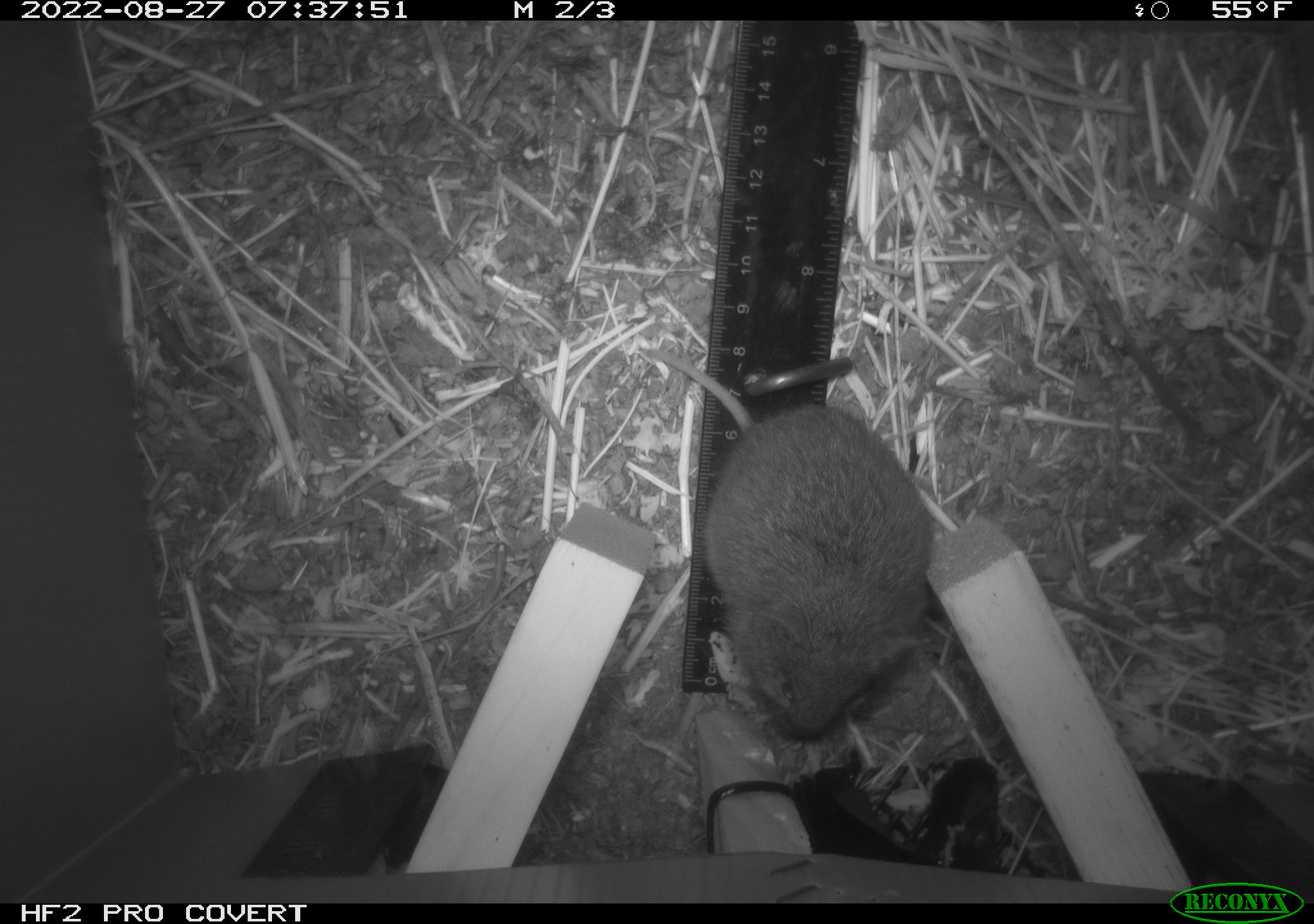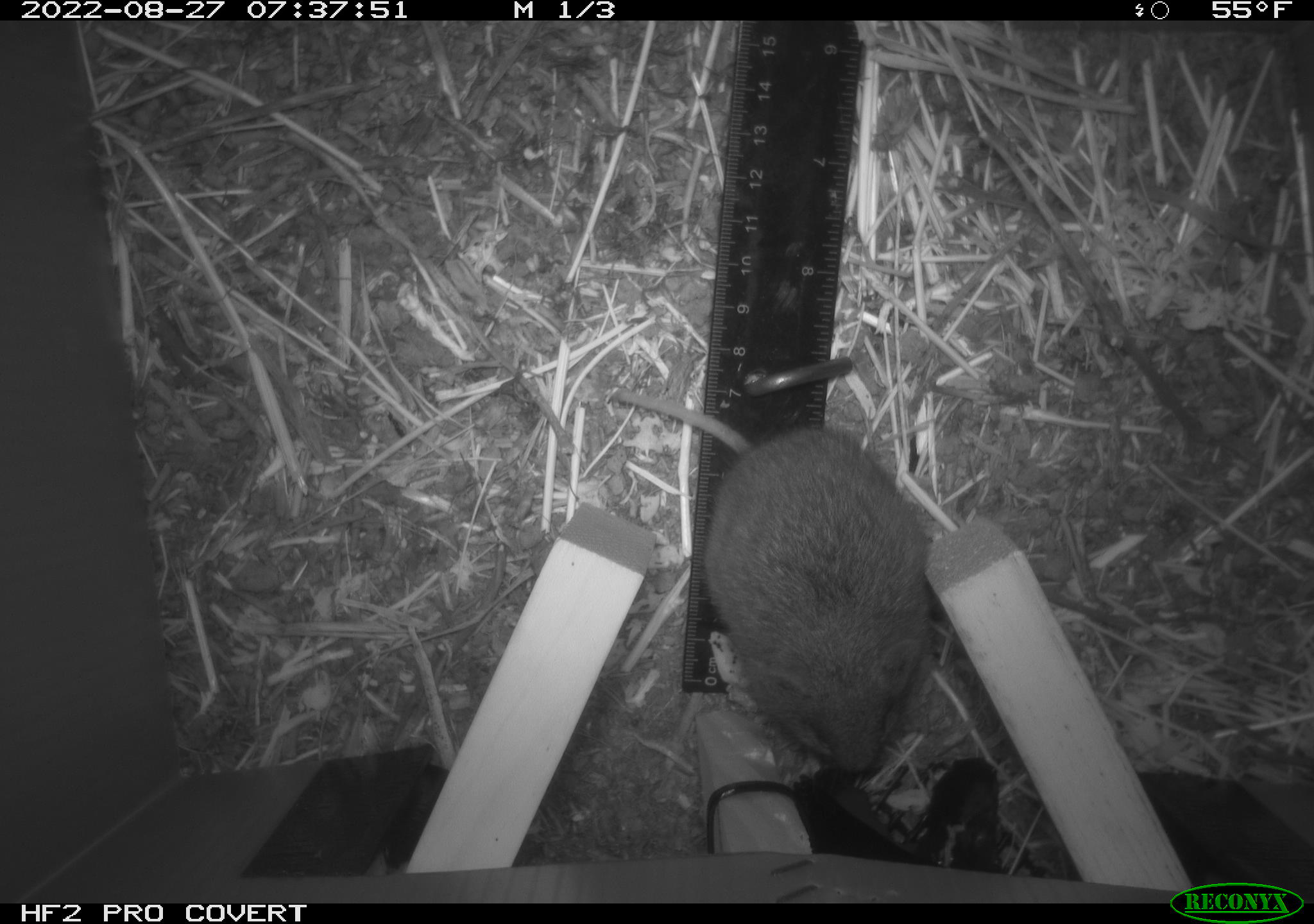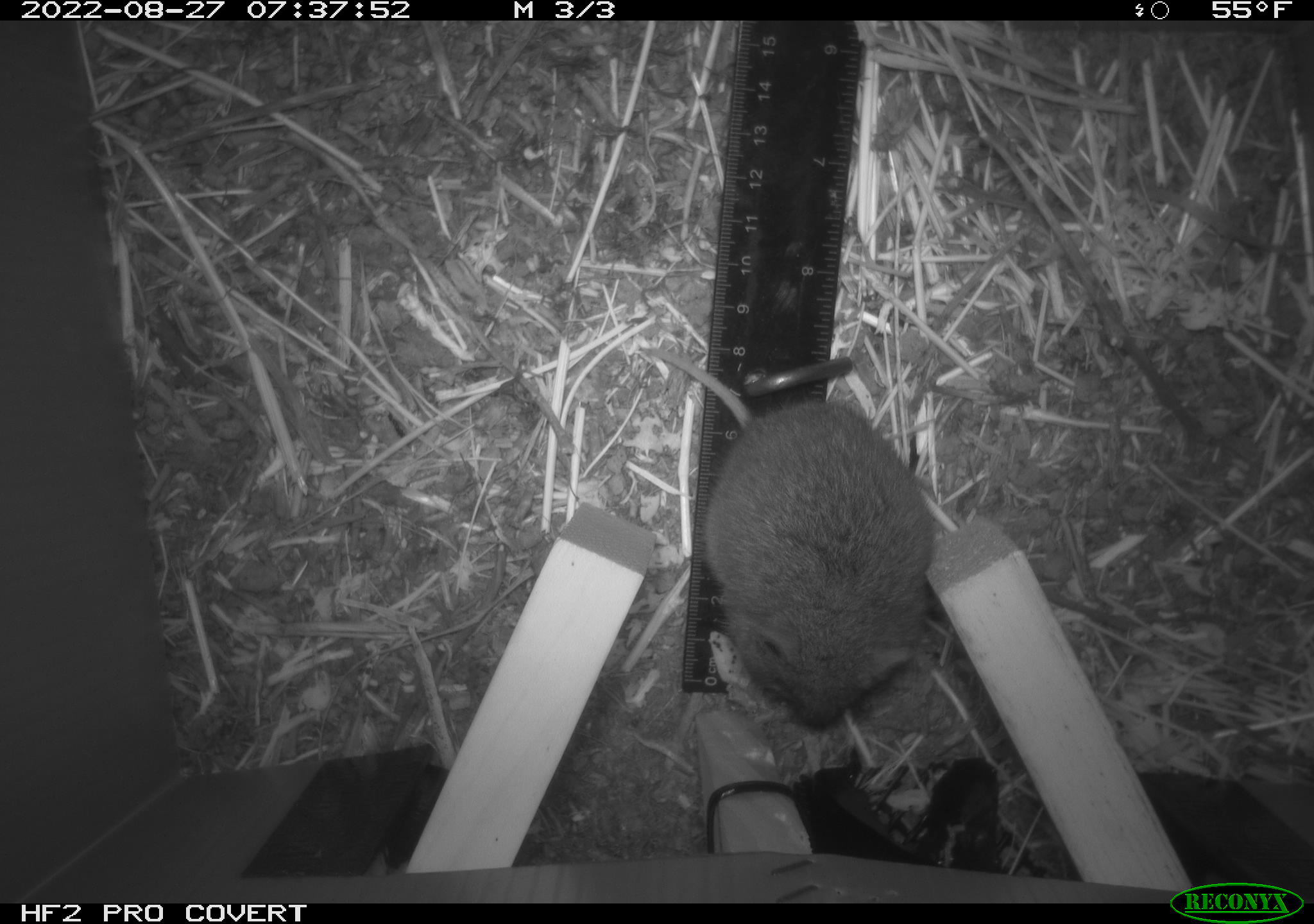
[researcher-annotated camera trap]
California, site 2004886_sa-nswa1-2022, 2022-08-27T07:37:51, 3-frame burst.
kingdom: Animalia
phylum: Chordata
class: Mammalia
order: Rodentia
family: Cricetidae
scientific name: Cricetidae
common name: hamsters, voles, lemmings, and allies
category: cricetidae family